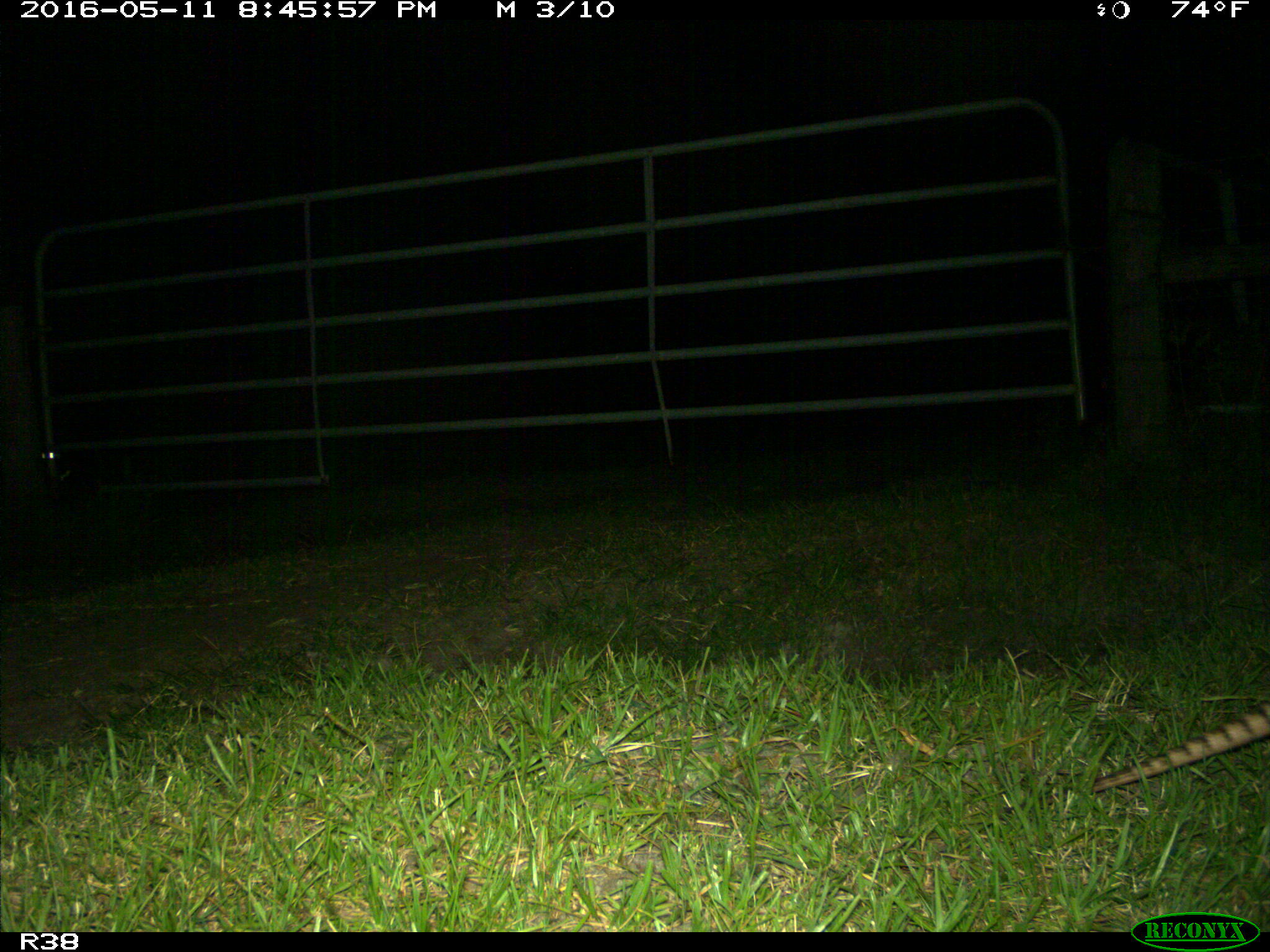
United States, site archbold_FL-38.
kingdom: Animalia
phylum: Chordata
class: Mammalia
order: Cingulata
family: Dasypodidae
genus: Dasypus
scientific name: Dasypus novemcinctus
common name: nine-banded armadillo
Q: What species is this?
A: Dasypus novemcinctus (nine-banded armadillo).